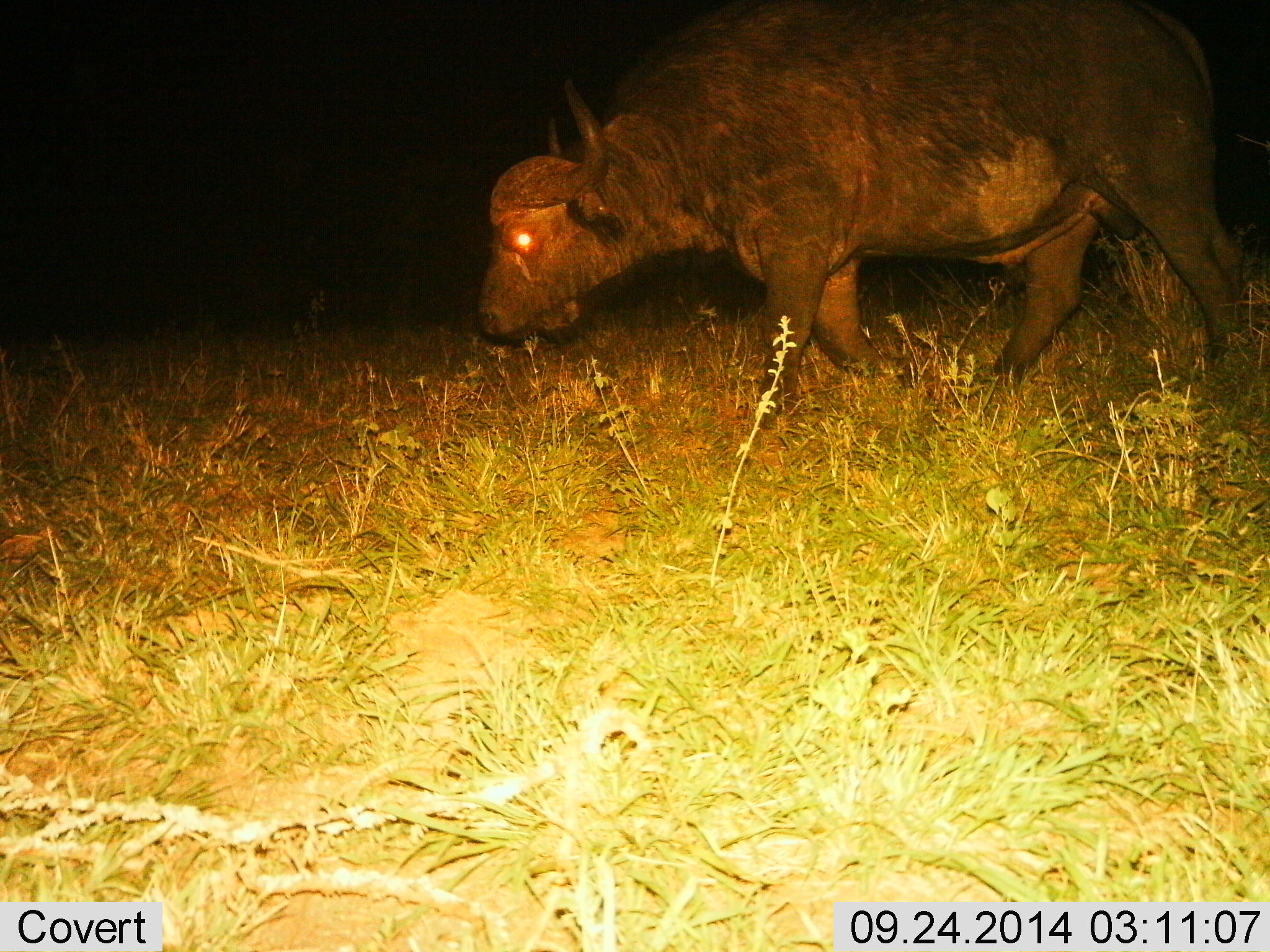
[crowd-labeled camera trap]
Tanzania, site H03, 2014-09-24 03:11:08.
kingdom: Animalia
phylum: Chordata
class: Mammalia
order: Artiodactyla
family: Bovidae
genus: Syncerus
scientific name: Syncerus caffer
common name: cape buffalo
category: buffalo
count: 1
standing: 0%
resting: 0%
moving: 80%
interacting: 0%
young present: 0%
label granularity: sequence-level